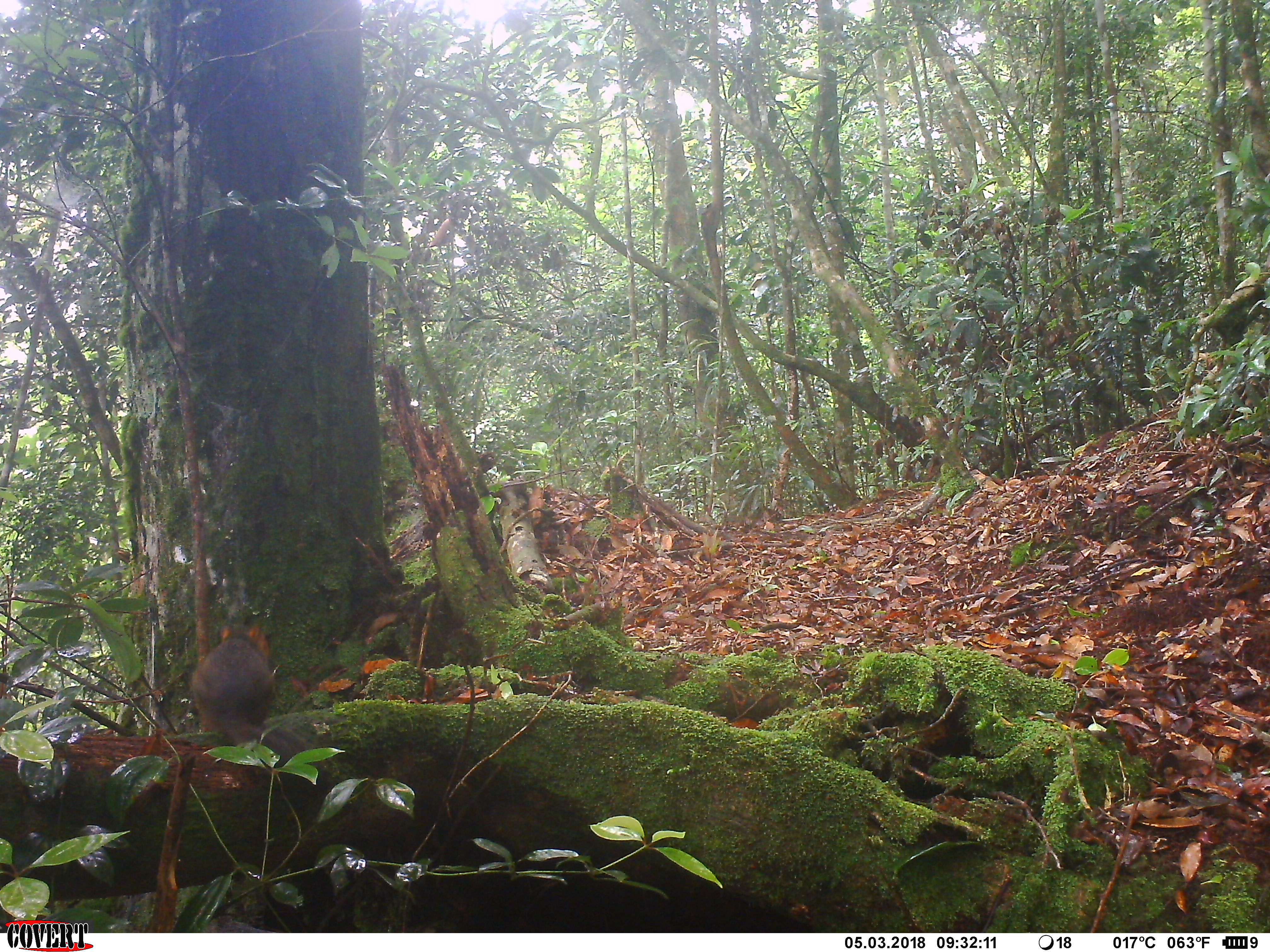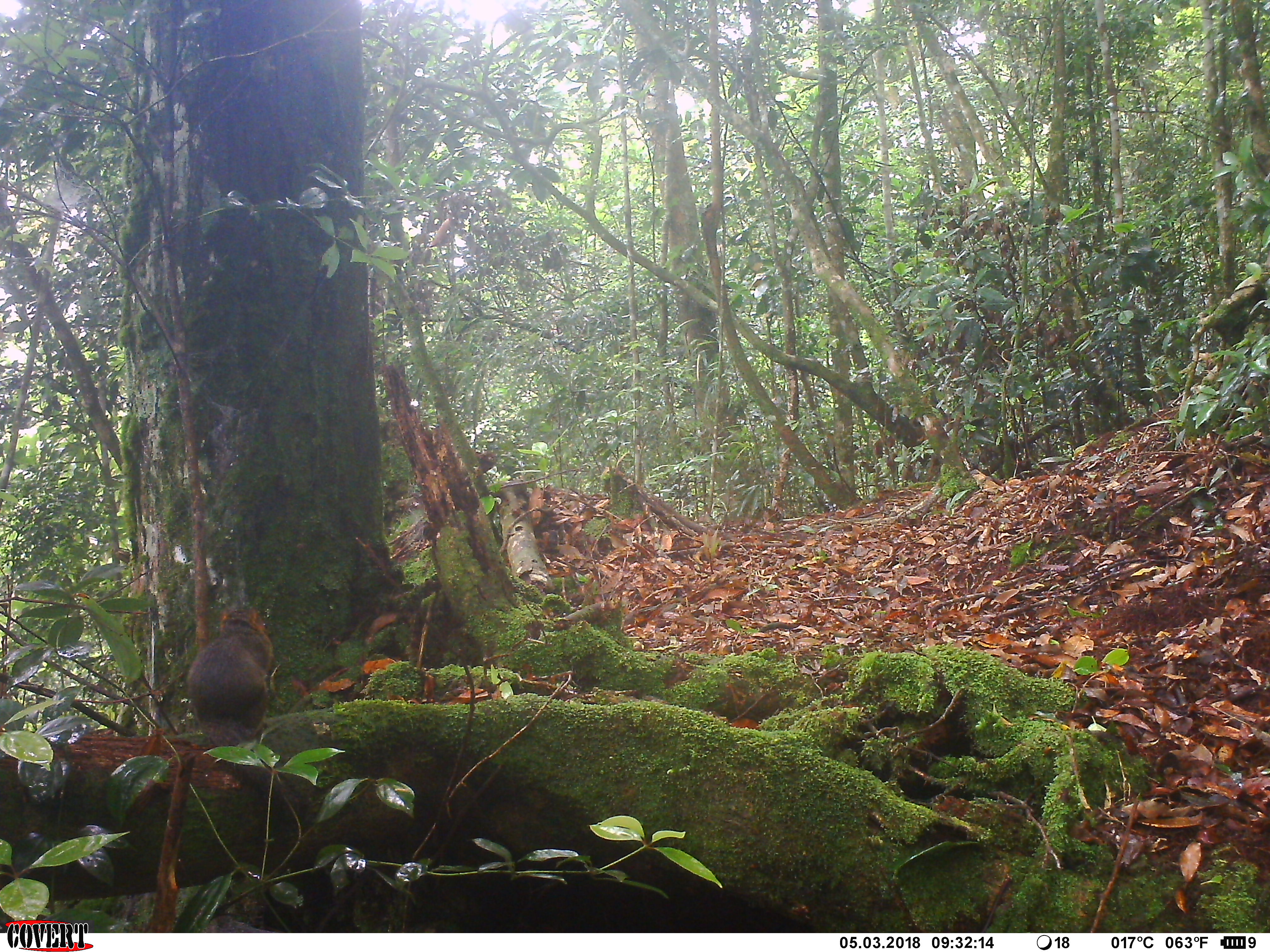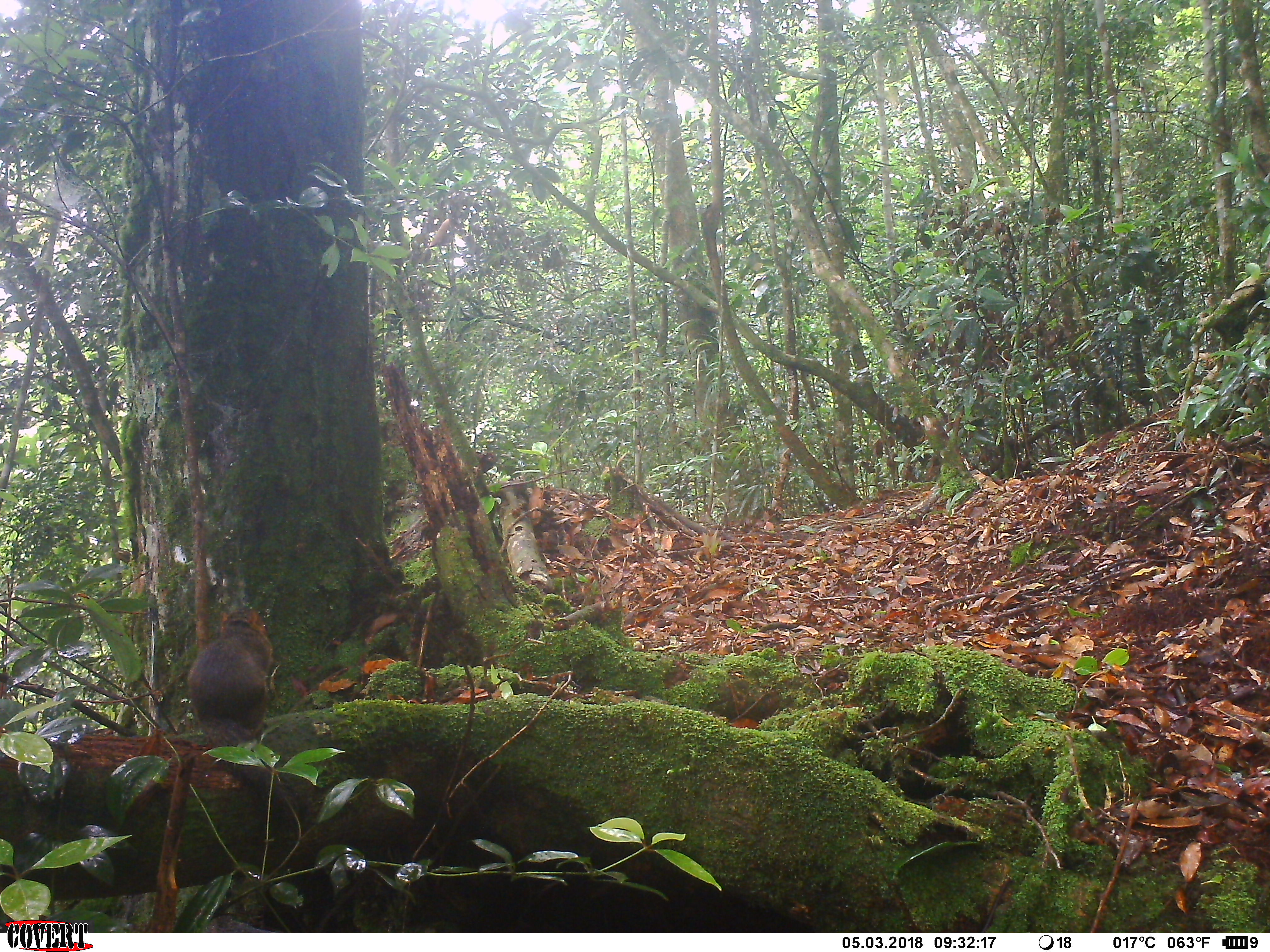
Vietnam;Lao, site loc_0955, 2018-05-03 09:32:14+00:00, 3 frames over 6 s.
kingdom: Animalia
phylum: Chordata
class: Mammalia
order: Rodentia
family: Sciuridae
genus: Dremomys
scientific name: Dremomys rufigenis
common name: red-cheeked squirrel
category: red cheeked squirrel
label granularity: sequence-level